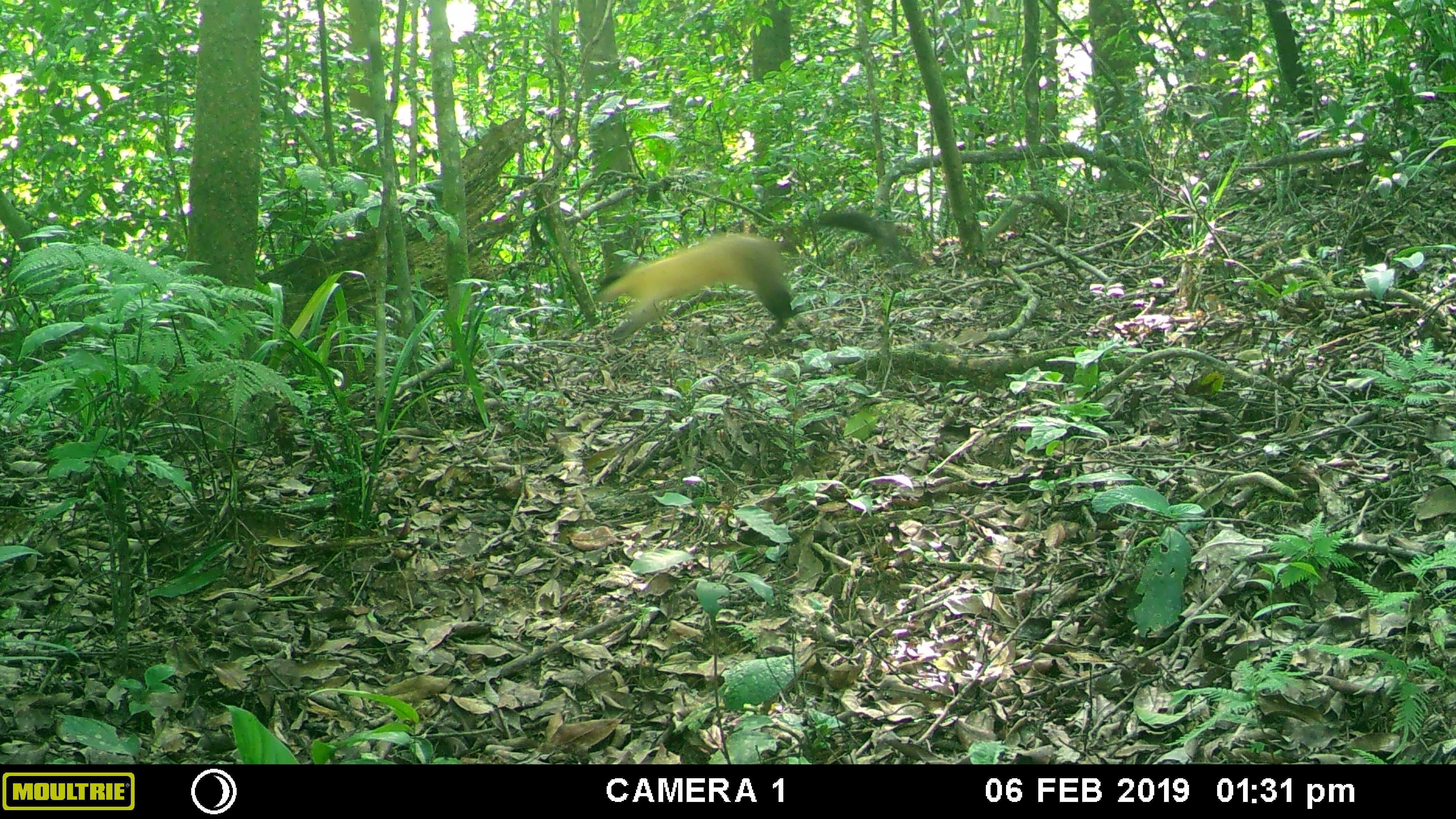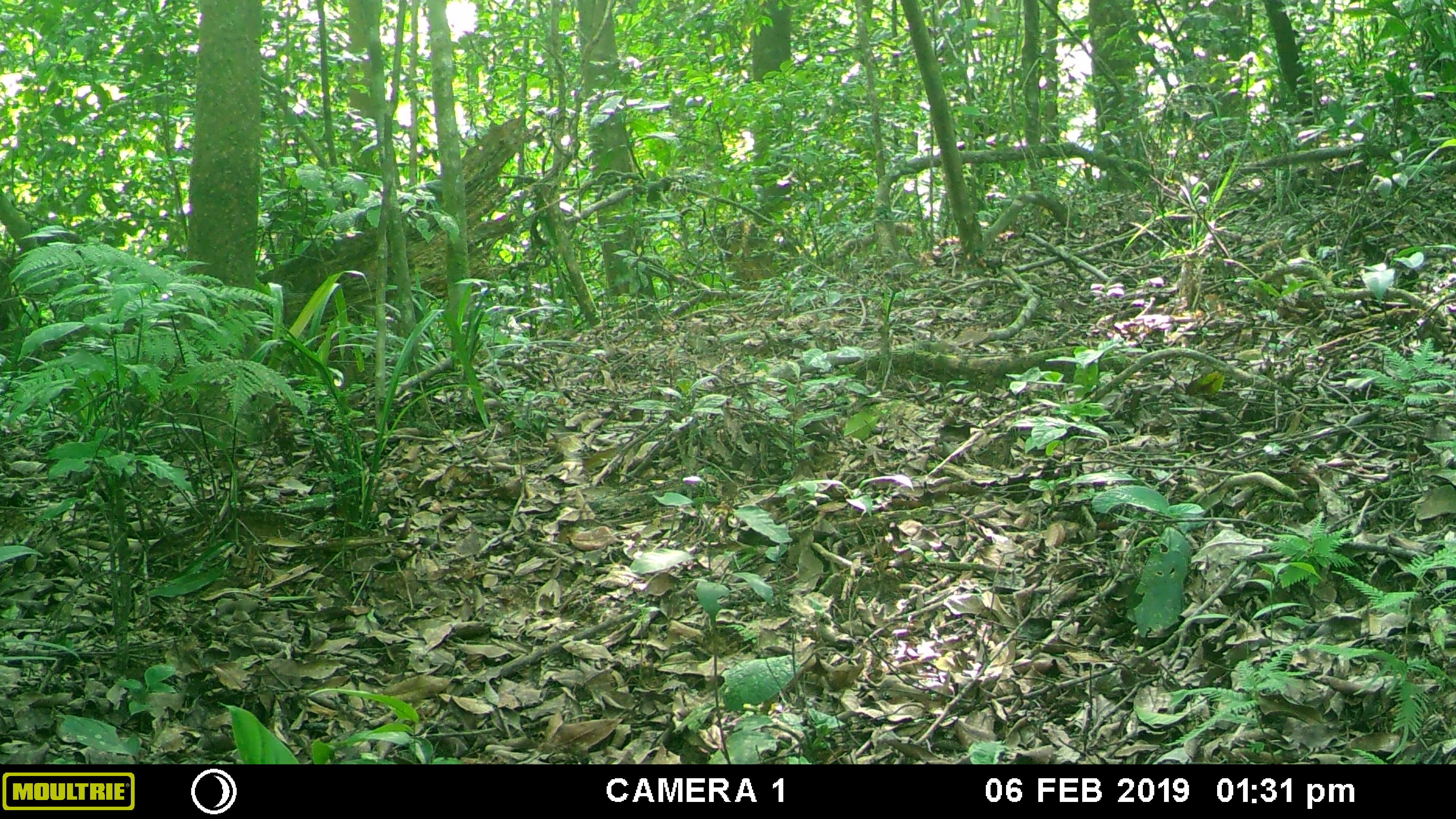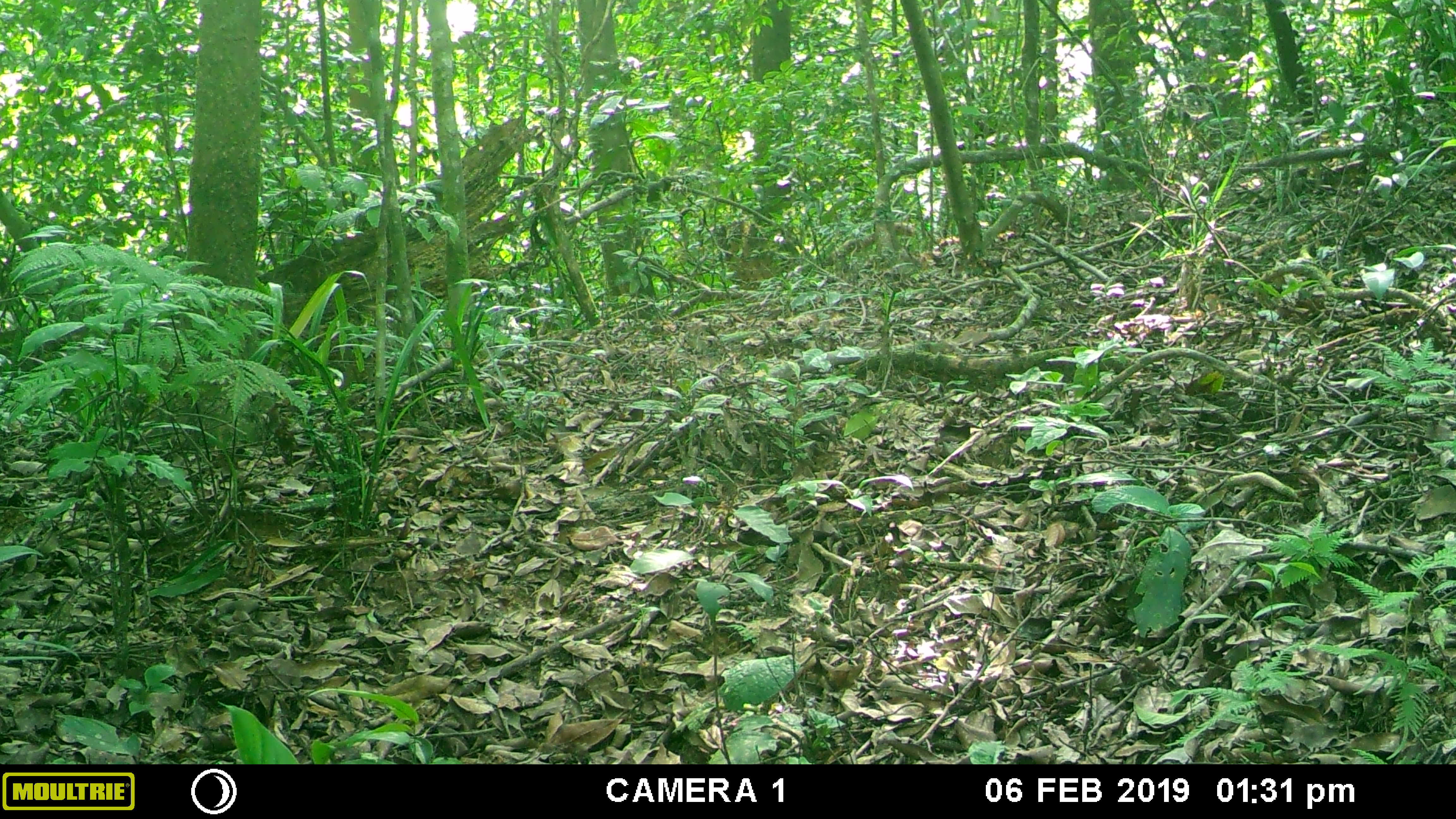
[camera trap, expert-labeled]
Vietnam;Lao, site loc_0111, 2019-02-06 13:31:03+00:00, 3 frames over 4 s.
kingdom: Animalia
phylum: Chordata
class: Mammalia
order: Carnivora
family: Mustelidae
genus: Martes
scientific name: Martes flavigula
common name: yellow-throated marten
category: yellow throated marten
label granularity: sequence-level